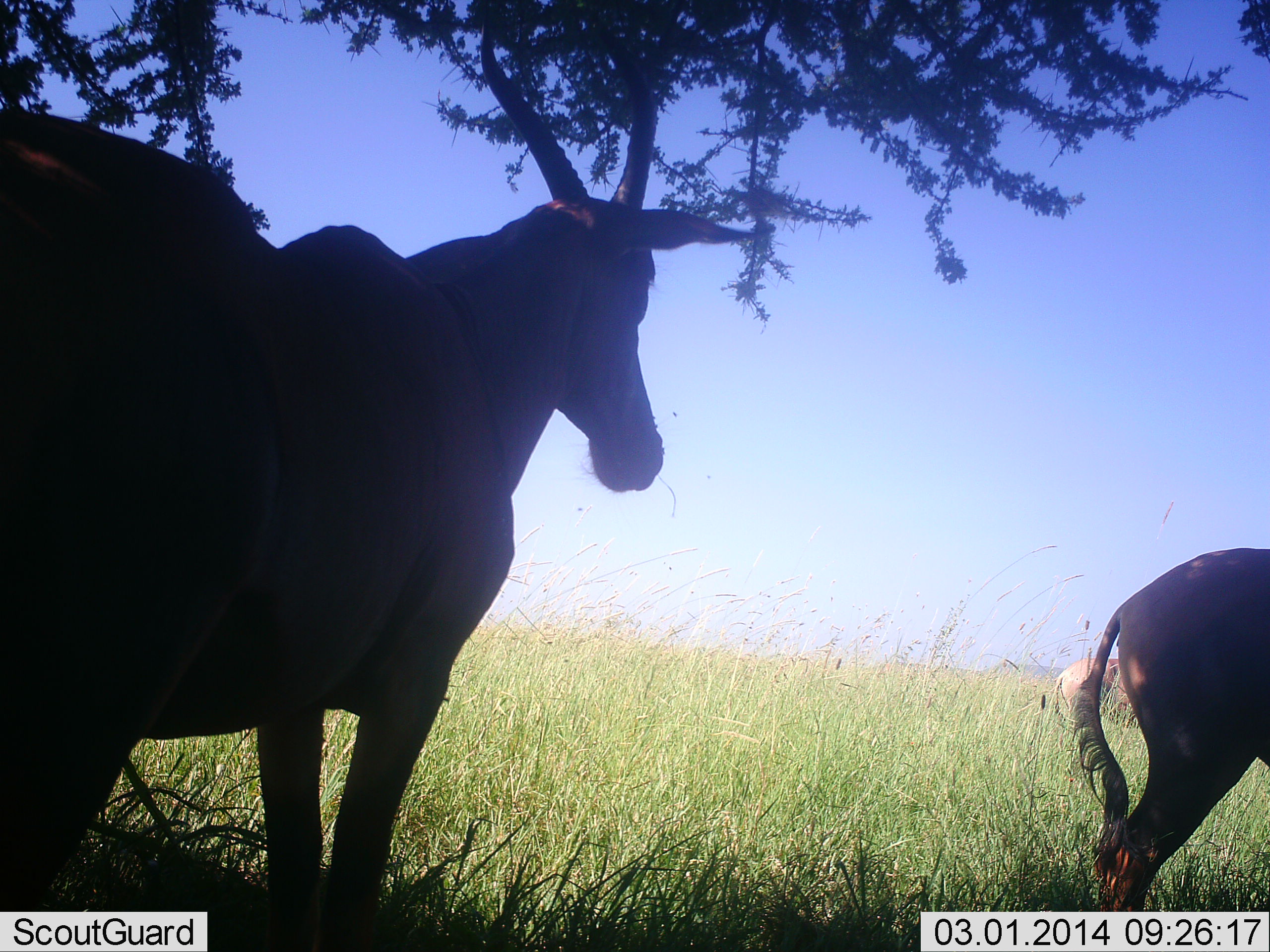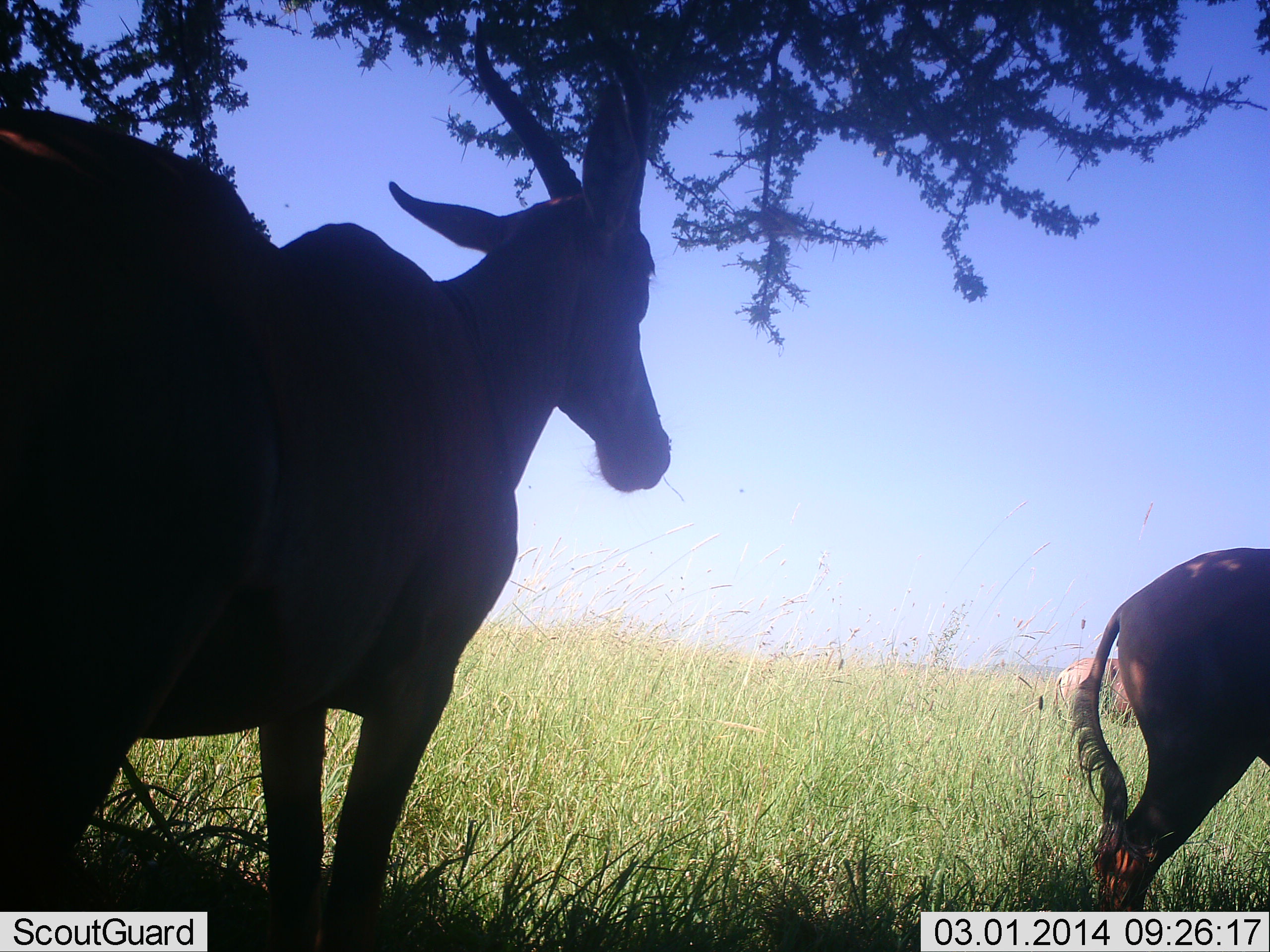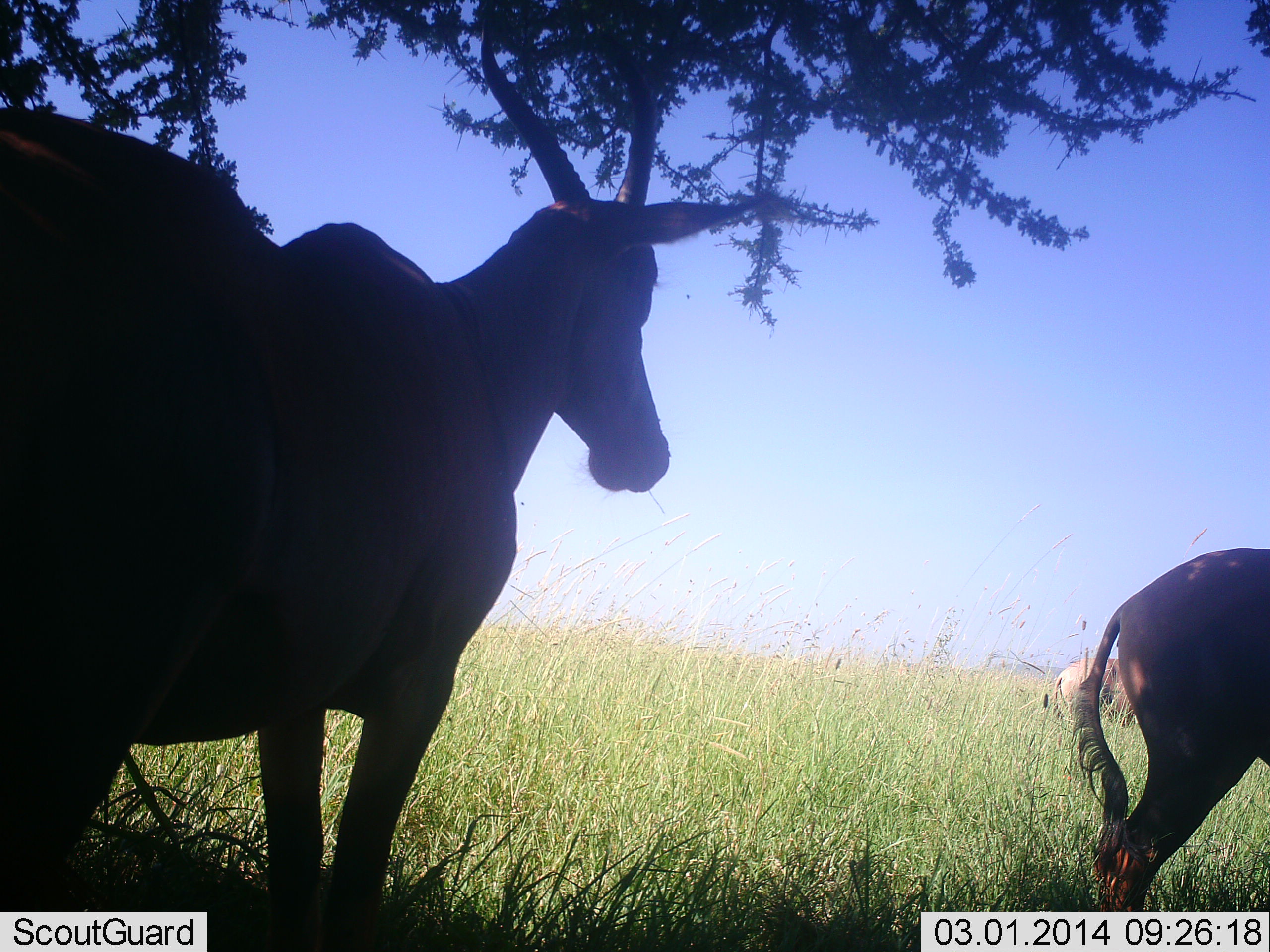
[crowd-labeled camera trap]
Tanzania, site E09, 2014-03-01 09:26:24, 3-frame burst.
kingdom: Animalia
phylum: Chordata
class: Mammalia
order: Artiodactyla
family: Bovidae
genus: Alcelaphus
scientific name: Alcelaphus buselaphus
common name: hartebeest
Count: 2.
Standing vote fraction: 100%.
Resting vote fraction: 0%.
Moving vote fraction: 0%.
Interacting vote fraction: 0%.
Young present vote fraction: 0%.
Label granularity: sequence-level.